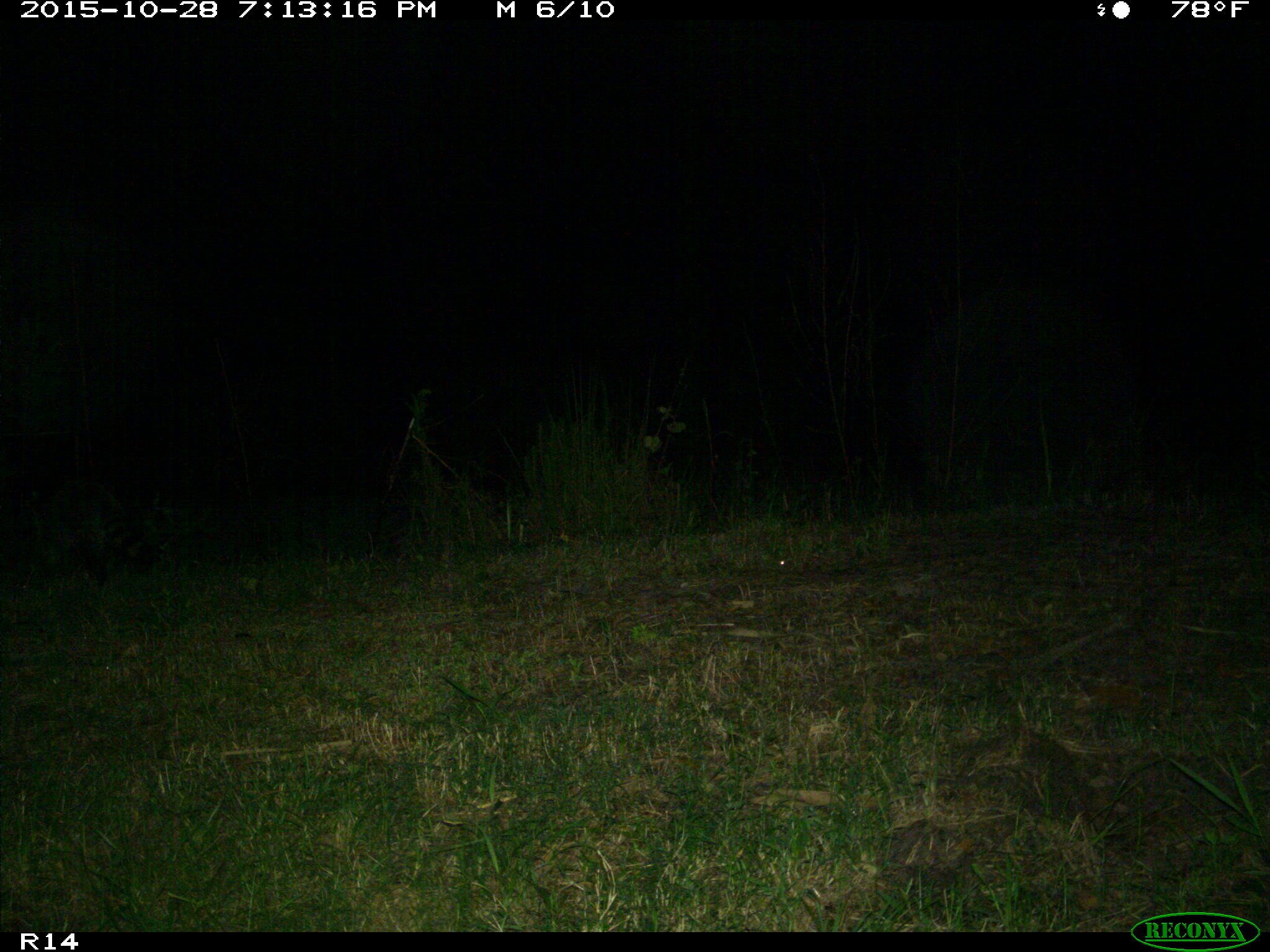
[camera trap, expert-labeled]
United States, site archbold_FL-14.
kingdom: Animalia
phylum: Chordata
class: Mammalia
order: Carnivora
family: Procyonidae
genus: Procyon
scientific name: Procyon lotor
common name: common raccoon